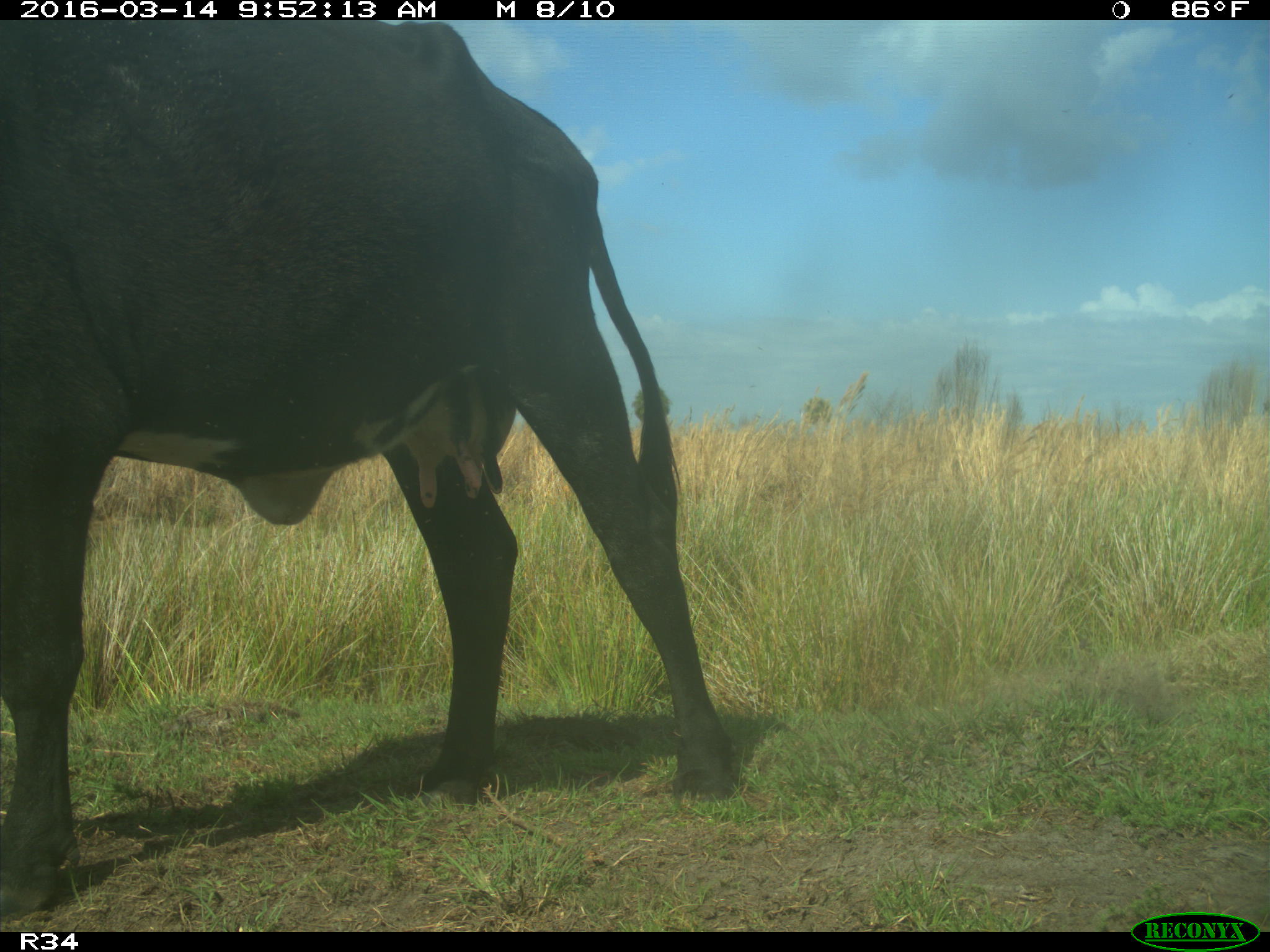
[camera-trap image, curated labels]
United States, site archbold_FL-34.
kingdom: Animalia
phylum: Chordata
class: Mammalia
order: Artiodactyla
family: Bovidae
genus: Bos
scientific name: Bos taurus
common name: domestic cow